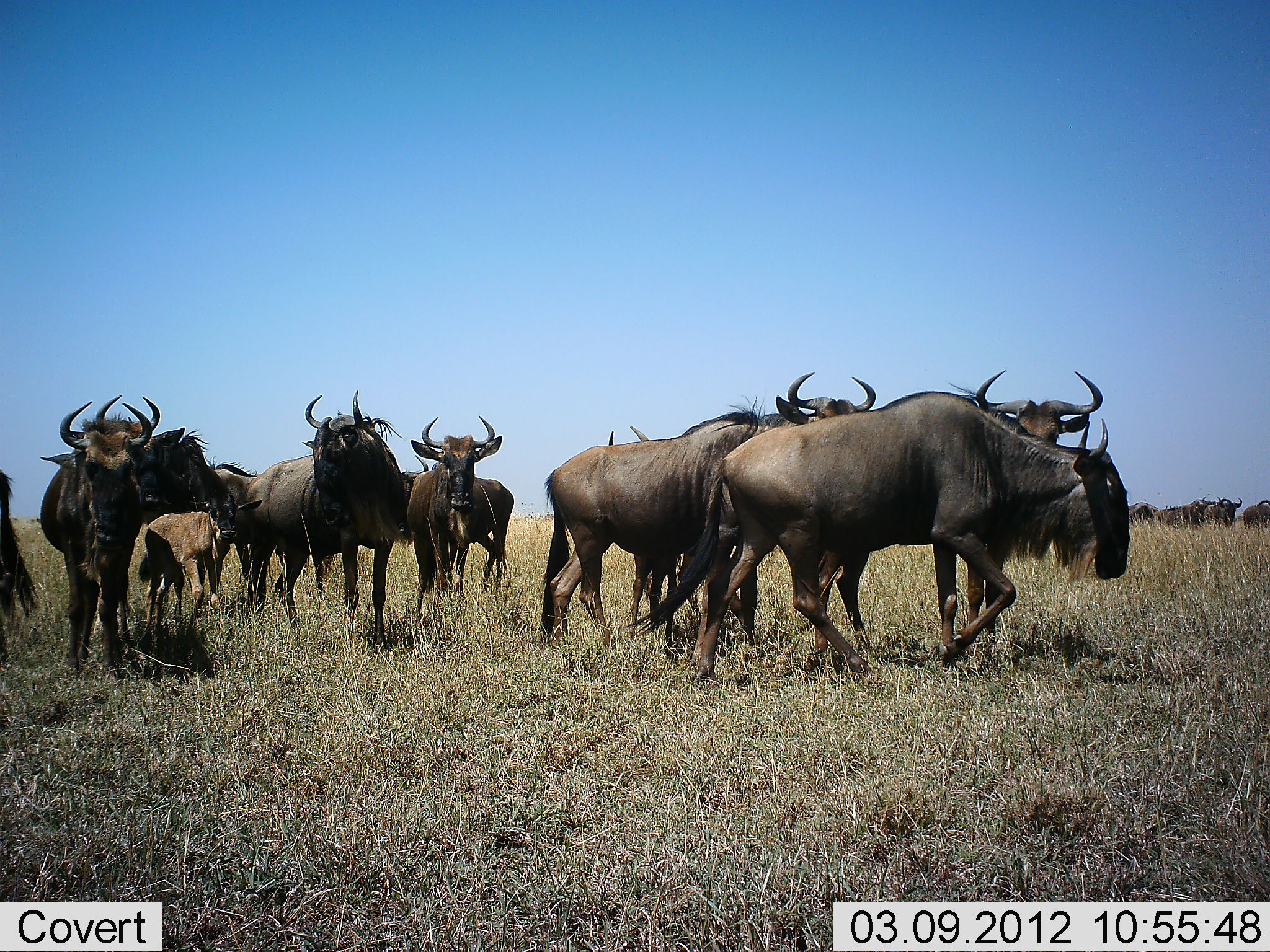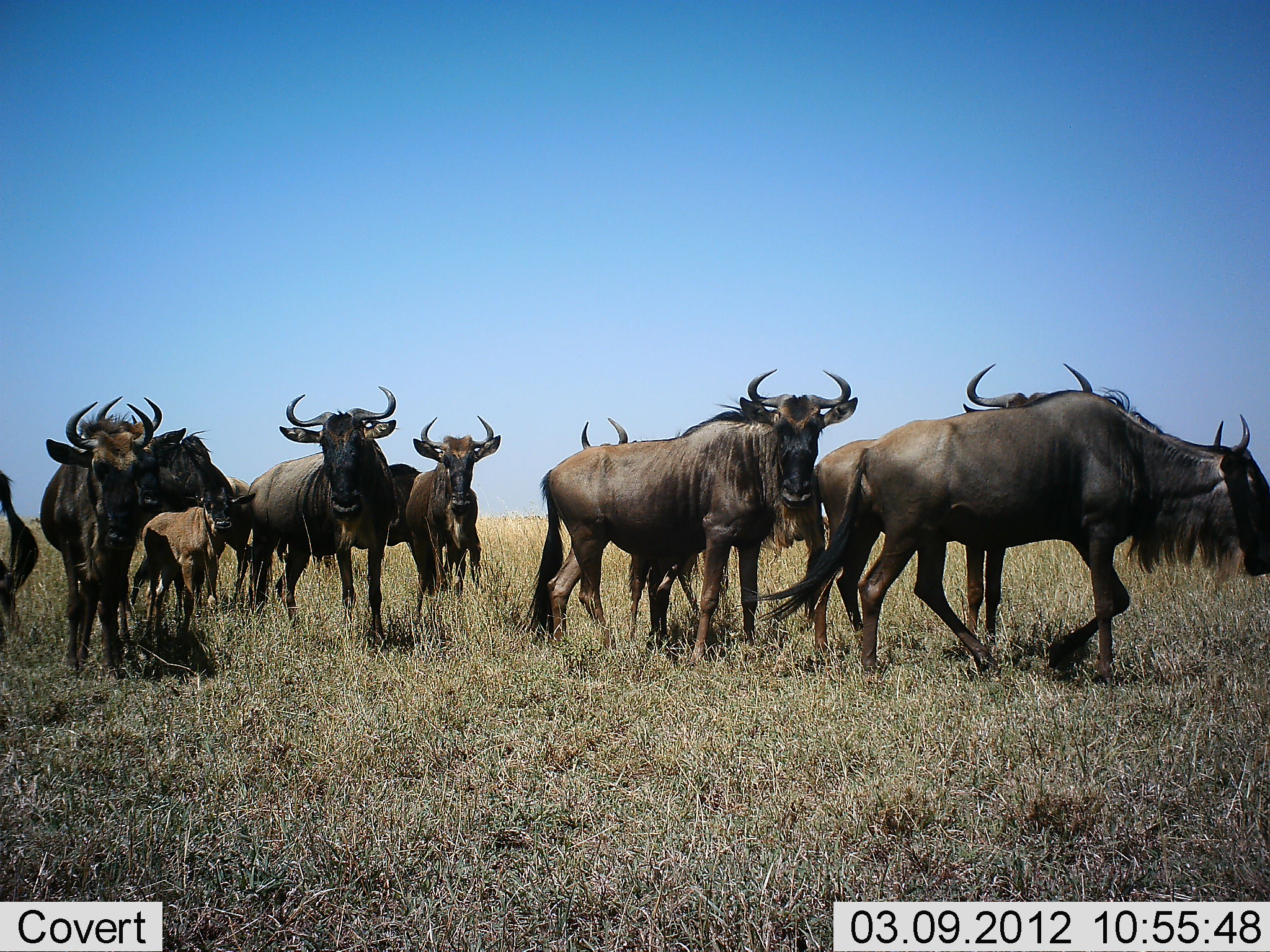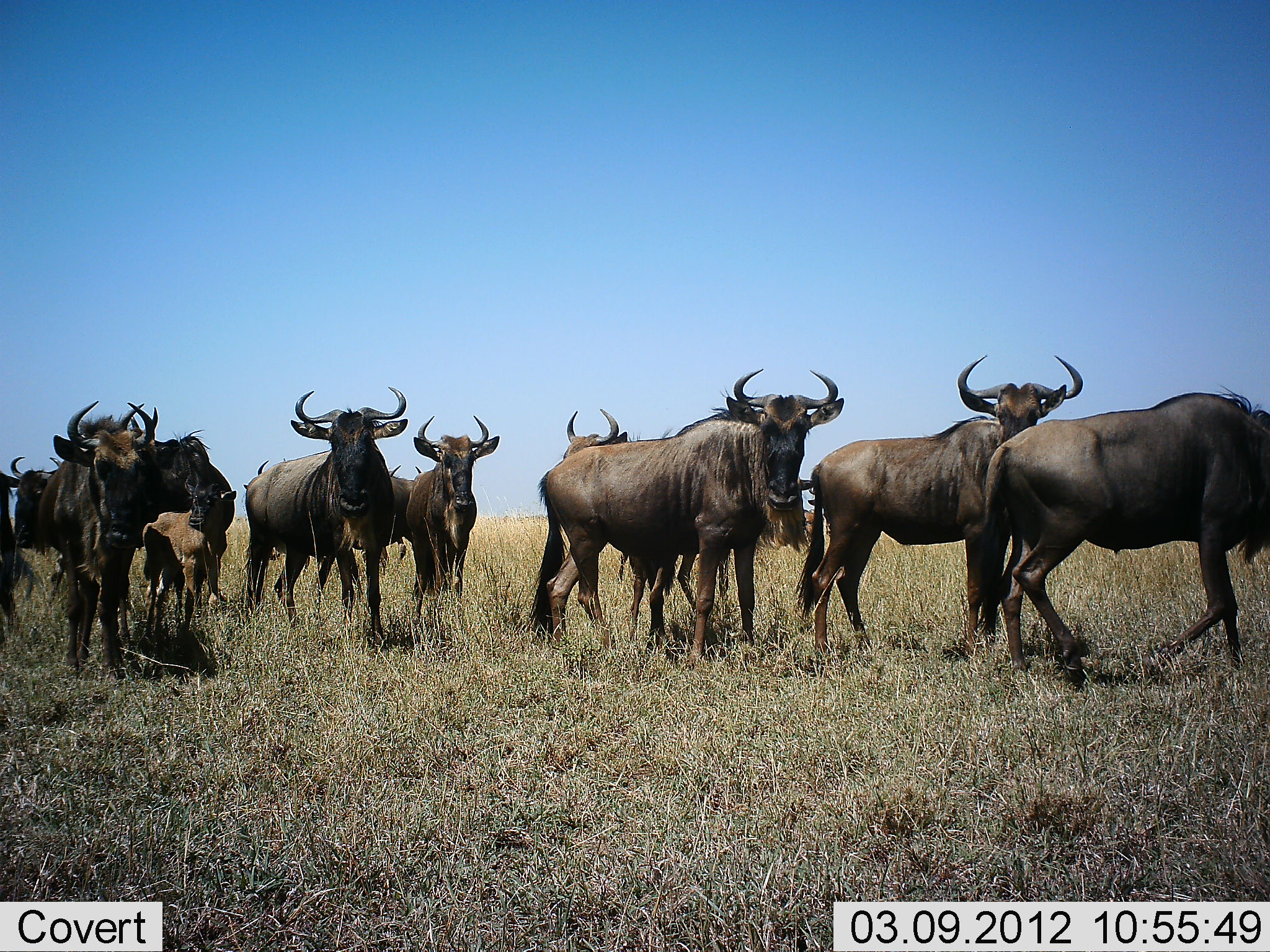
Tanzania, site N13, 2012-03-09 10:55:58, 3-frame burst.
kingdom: Animalia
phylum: Chordata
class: Mammalia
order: Artiodactyla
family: Bovidae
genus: Connochaetes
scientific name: Connochaetes taurinus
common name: blue wildebeest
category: wildebeest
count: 11-50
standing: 94%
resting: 0%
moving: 76%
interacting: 6%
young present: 82%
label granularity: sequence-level